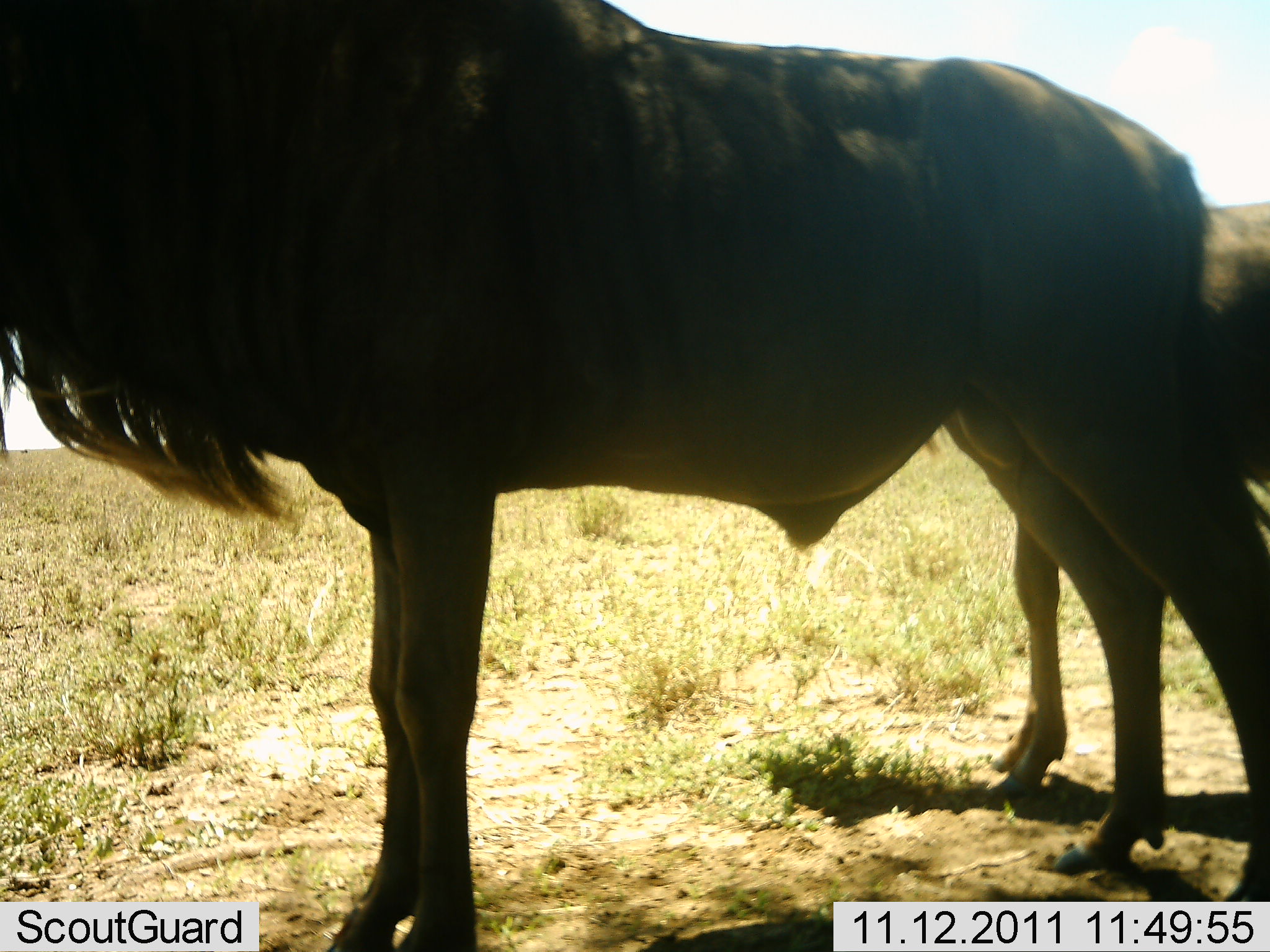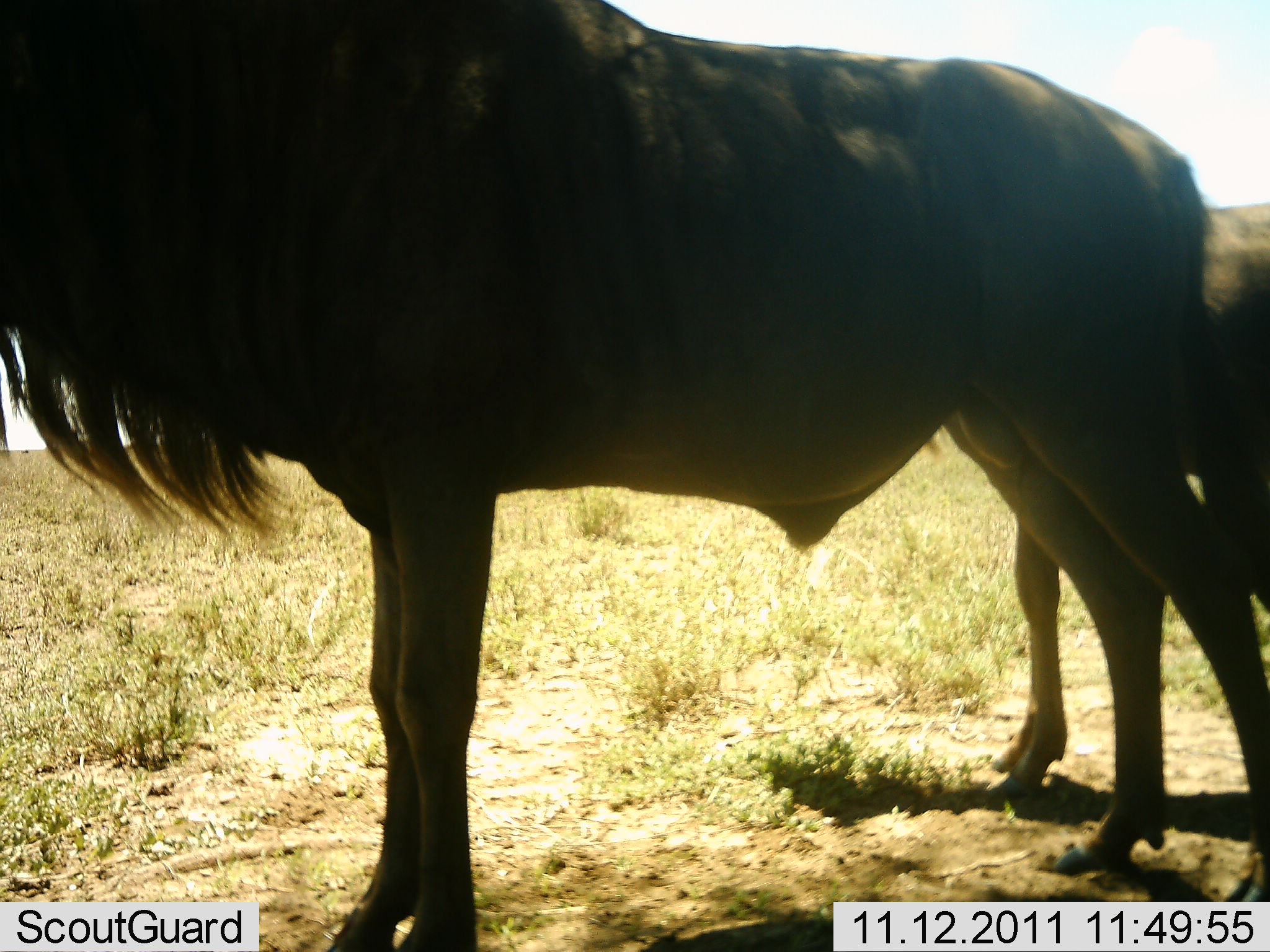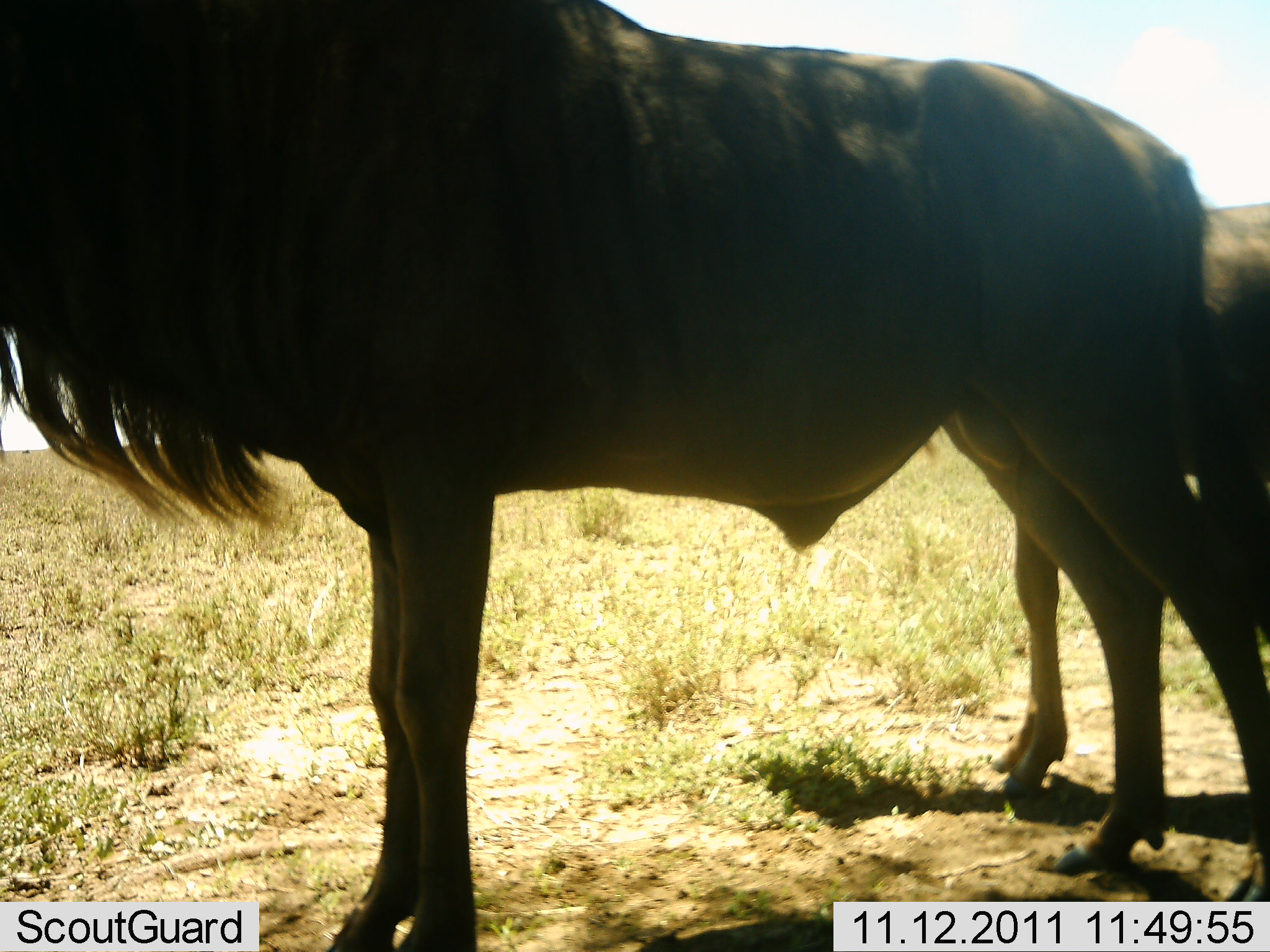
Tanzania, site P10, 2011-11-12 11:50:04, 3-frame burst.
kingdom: Animalia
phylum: Chordata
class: Mammalia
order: Artiodactyla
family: Bovidae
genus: Connochaetes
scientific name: Connochaetes taurinus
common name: blue wildebeest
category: wildebeest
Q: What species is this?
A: Wildebeest (blue wildebeest) (Connochaetes taurinus).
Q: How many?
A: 2.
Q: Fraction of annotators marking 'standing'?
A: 100%.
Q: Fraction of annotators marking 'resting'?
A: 0%.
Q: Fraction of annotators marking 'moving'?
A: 0%.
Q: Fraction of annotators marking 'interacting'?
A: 0%.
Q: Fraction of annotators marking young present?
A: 7%.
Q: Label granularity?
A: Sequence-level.